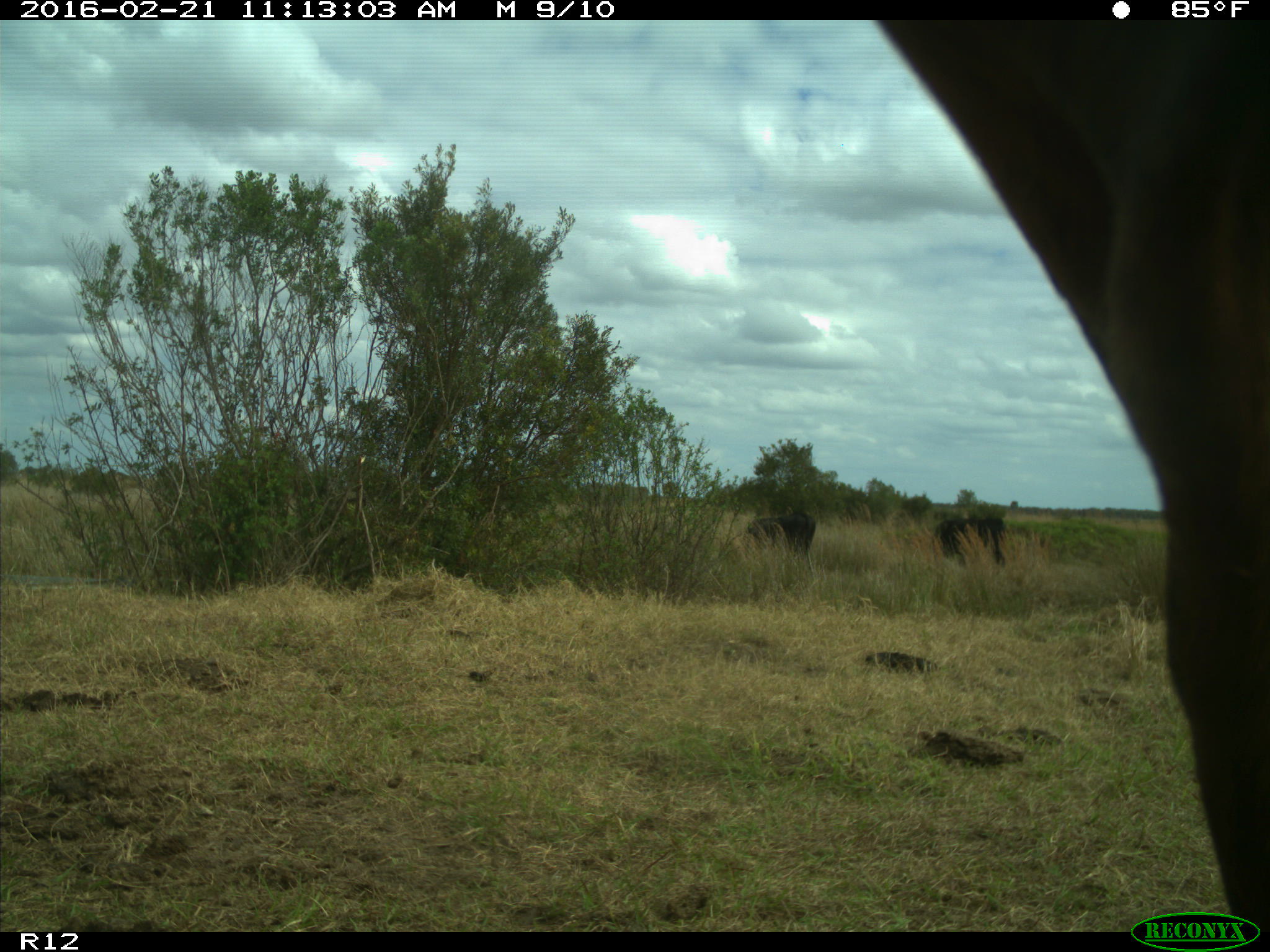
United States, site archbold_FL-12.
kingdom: Animalia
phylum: Chordata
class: Mammalia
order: Artiodactyla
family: Bovidae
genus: Bos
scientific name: Bos taurus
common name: domestic cow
Bos taurus (domestic cow).